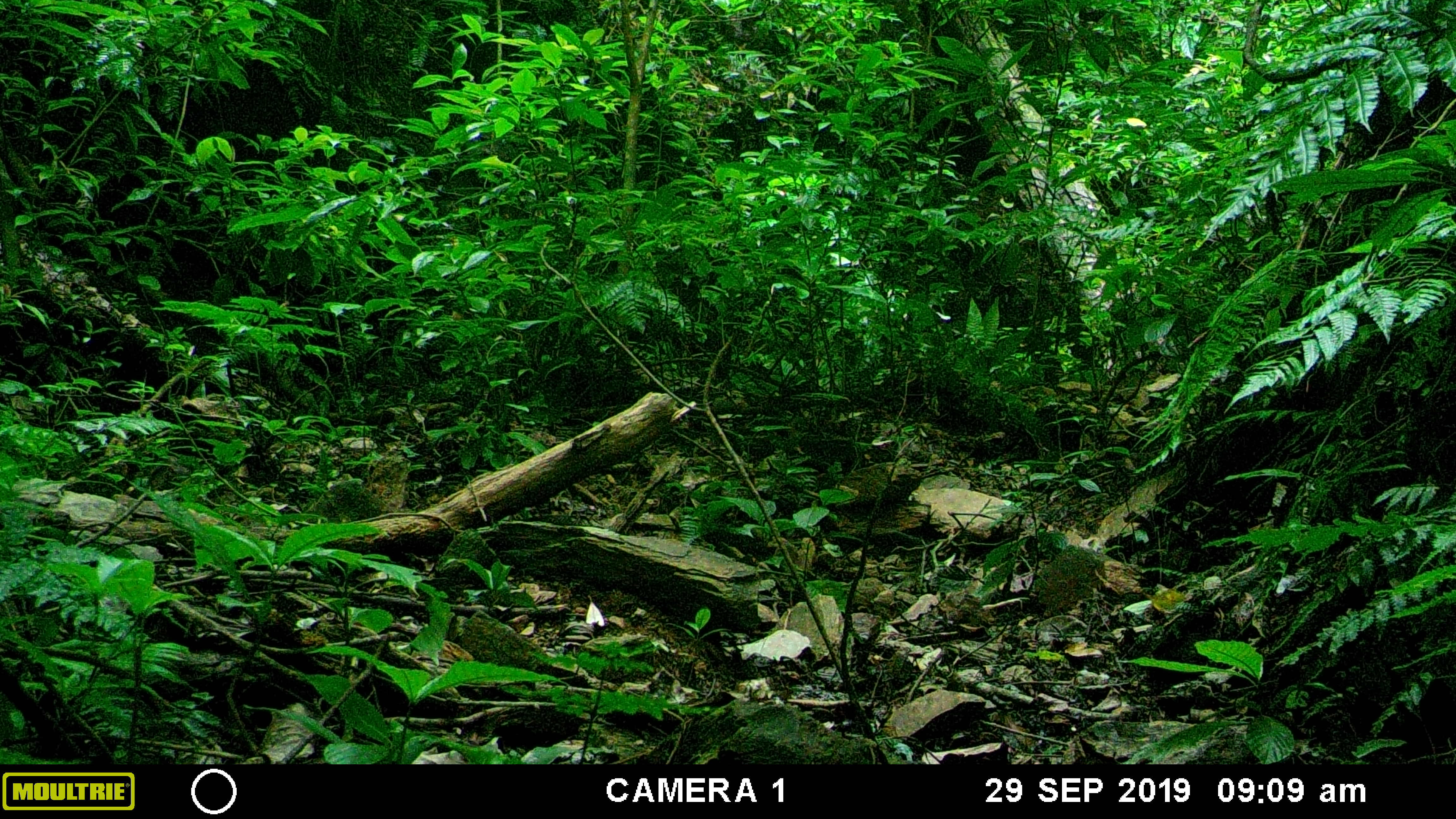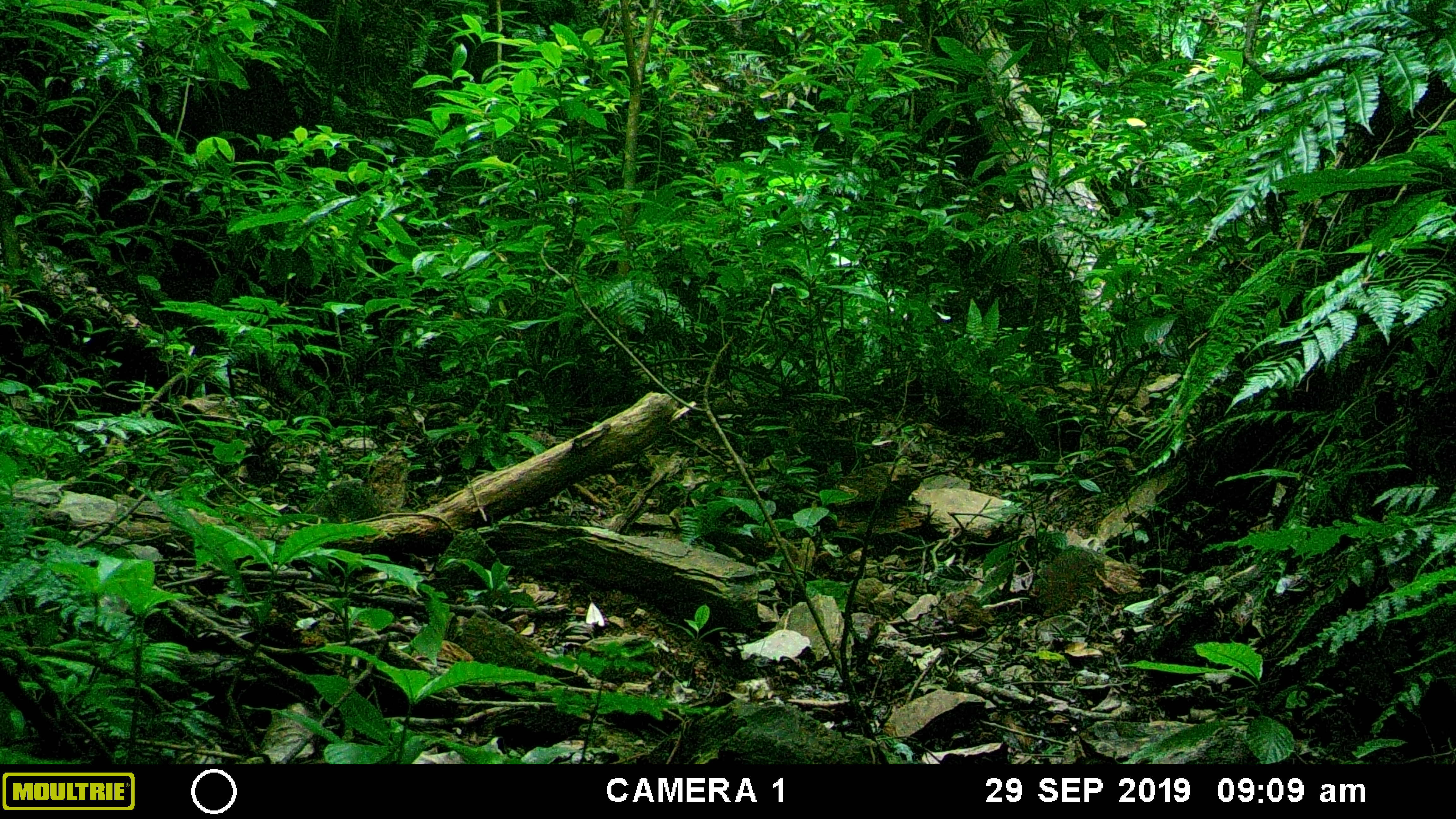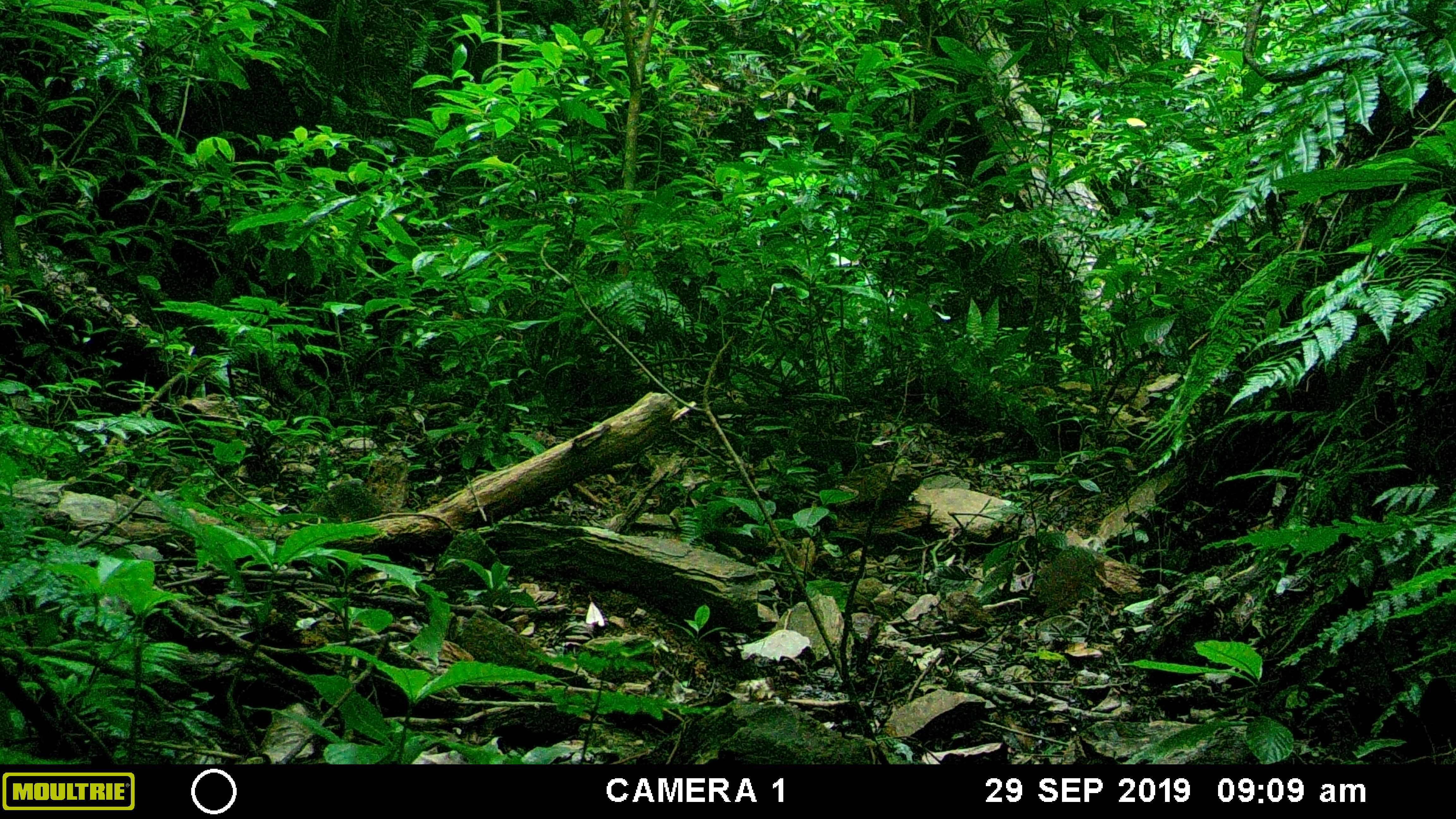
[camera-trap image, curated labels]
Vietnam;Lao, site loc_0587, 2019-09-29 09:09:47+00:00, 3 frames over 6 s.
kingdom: Animalia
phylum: Chordata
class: Aves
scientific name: Aves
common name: bird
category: unidentified bird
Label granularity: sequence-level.